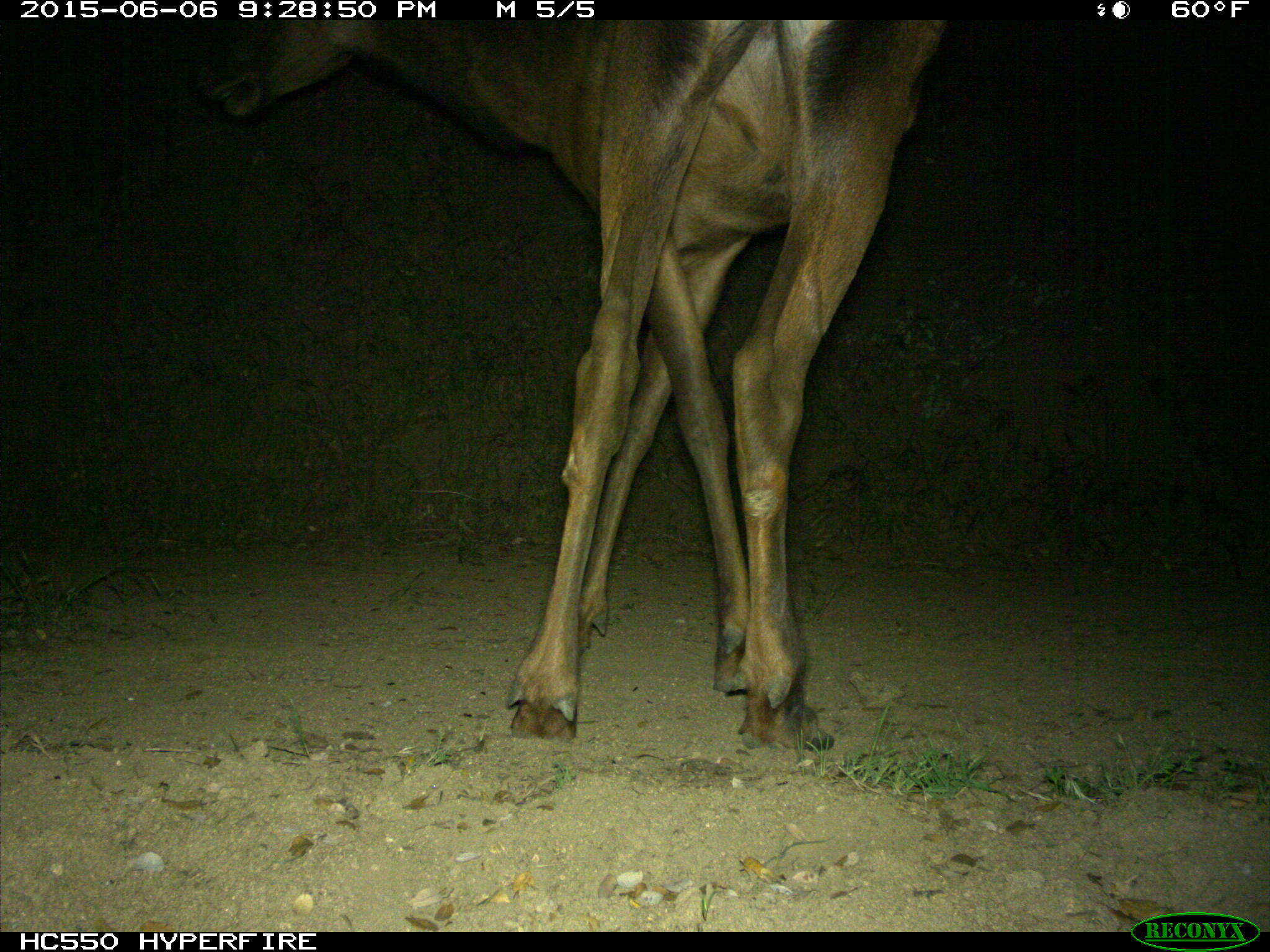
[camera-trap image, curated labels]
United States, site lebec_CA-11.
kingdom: Animalia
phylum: Chordata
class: Mammalia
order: Artiodactyla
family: Cervidae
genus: Cervus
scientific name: Cervus canadensis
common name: elk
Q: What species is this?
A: Cervus canadensis (elk).